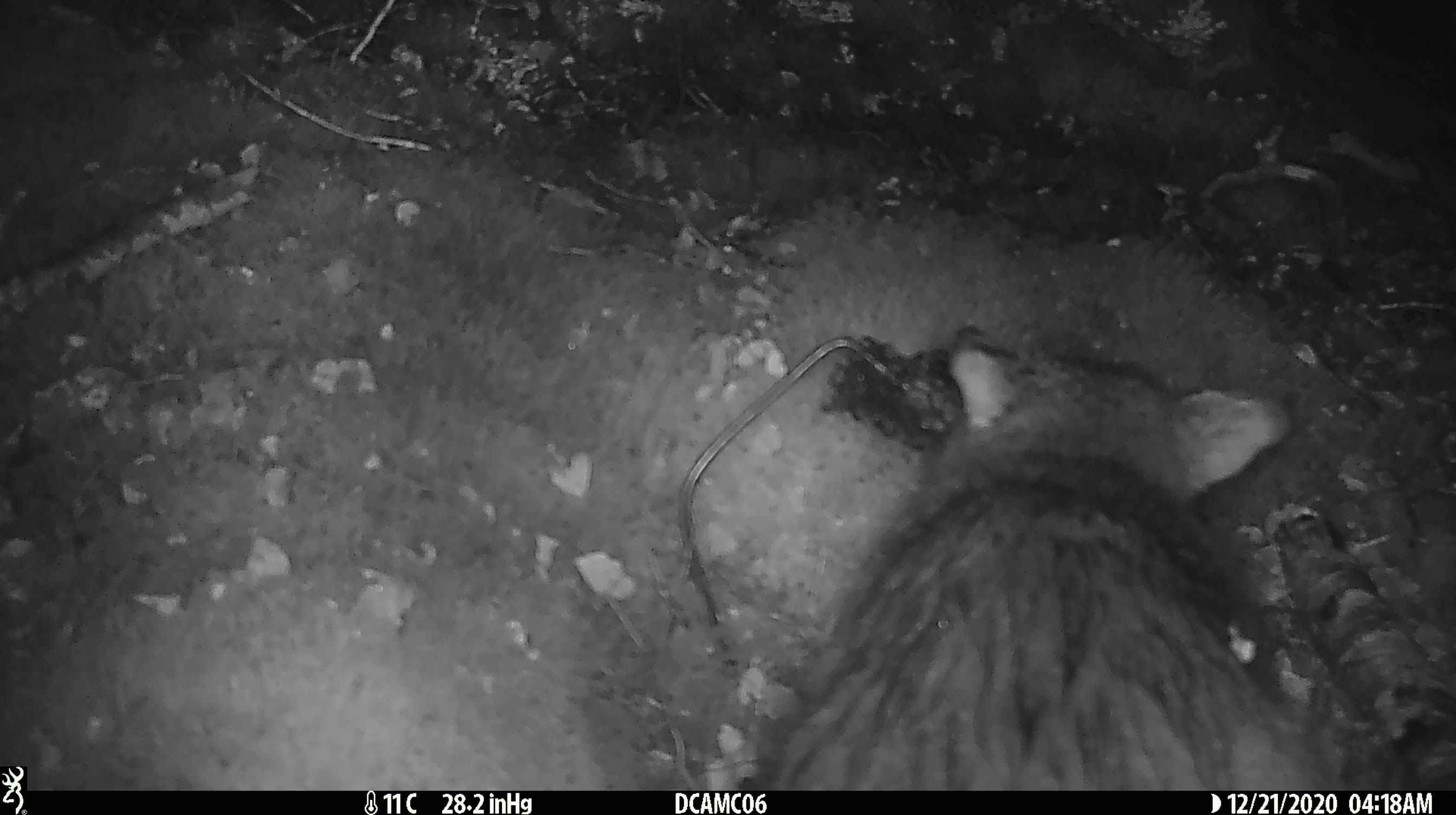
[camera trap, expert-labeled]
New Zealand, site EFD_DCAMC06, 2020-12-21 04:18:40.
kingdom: Animalia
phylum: Chordata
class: Mammalia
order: Diprotodontia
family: Phalangeridae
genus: Trichosurus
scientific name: Trichosurus vulpecula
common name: common brushtail possum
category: possum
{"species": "possum (common brushtail possum) (Trichosurus vulpecula)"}